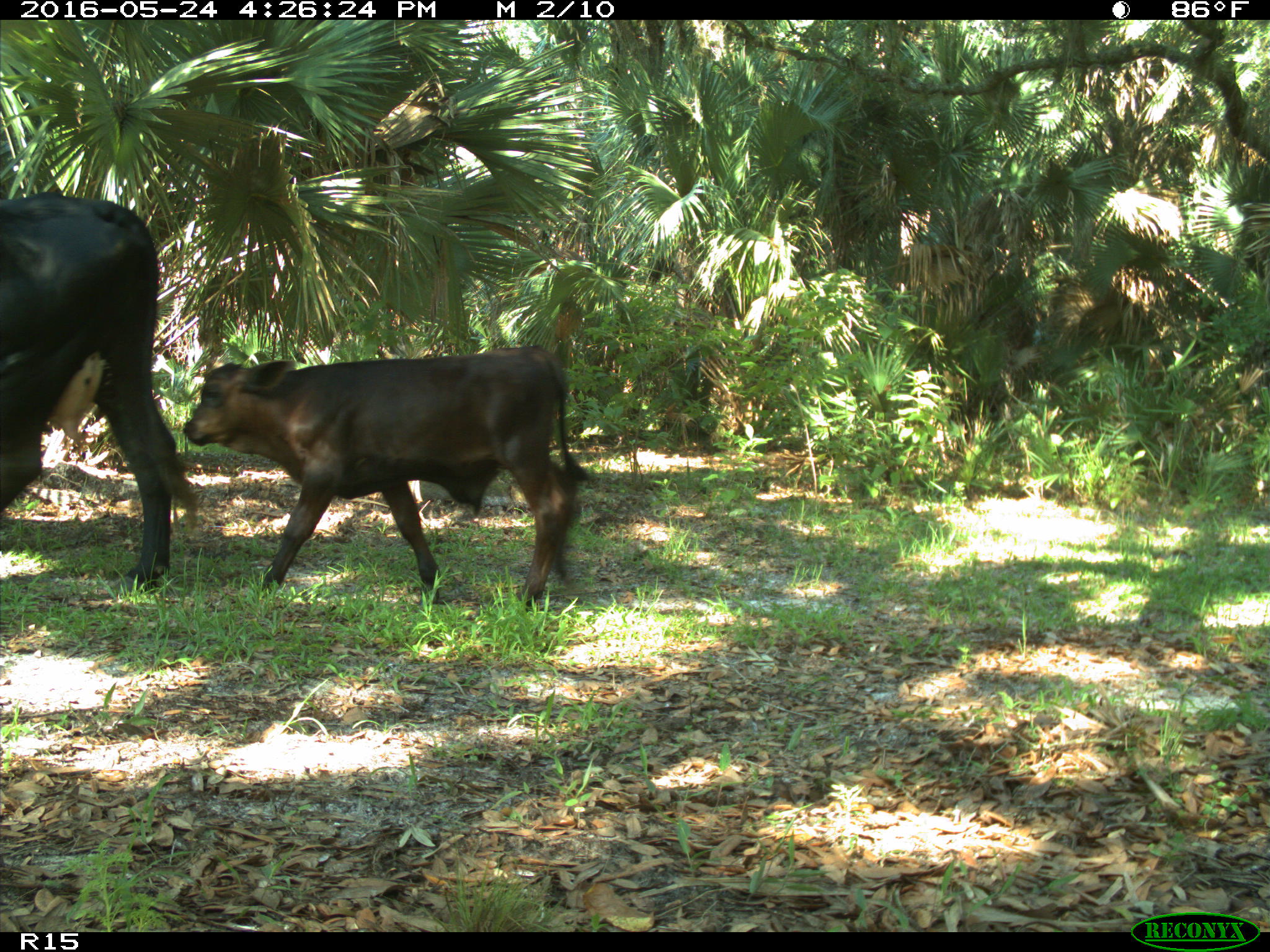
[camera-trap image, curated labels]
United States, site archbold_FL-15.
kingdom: Animalia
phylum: Chordata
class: Mammalia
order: Artiodactyla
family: Bovidae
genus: Bos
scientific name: Bos taurus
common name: domestic cow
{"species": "Bos taurus (domestic cow)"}